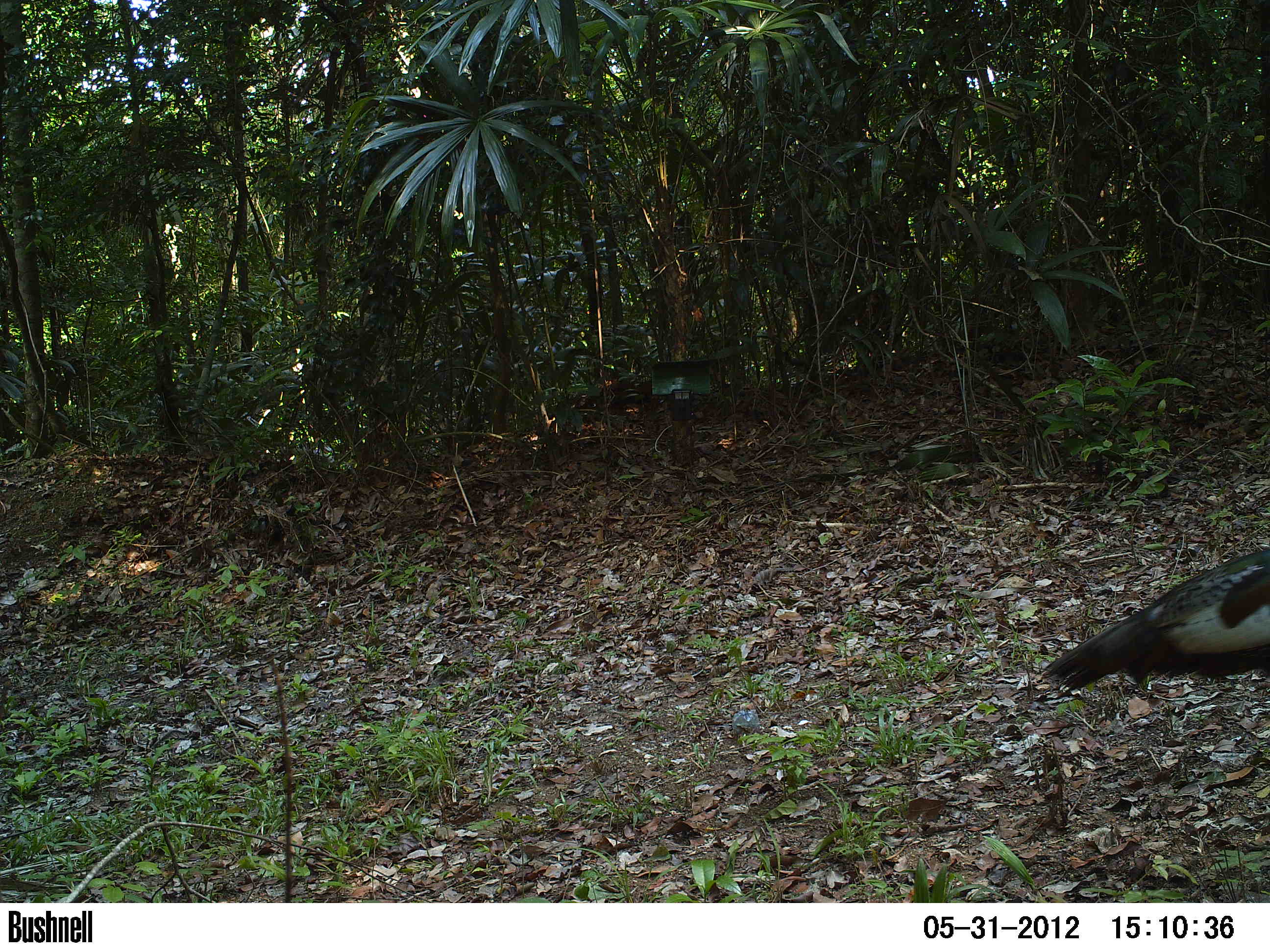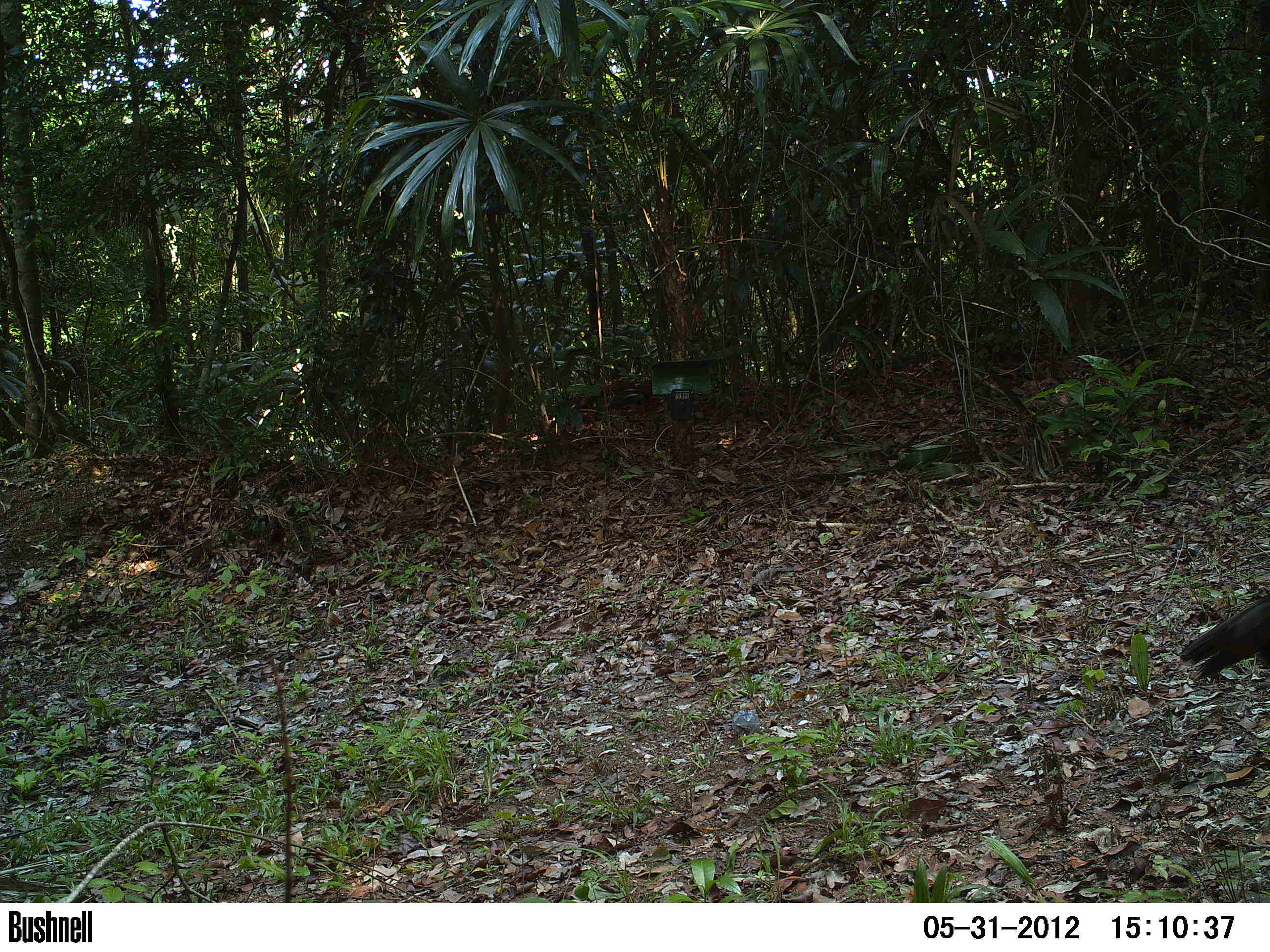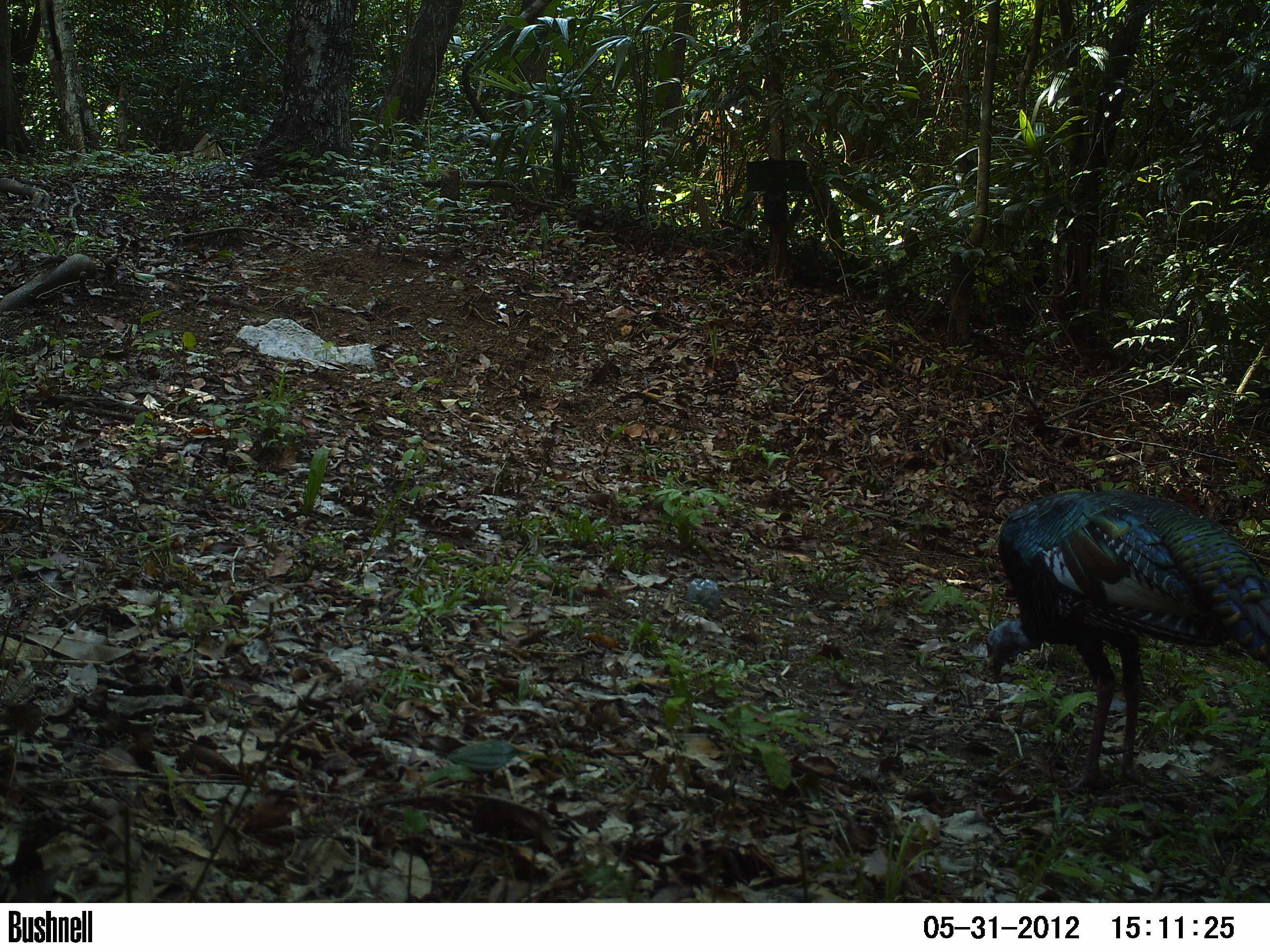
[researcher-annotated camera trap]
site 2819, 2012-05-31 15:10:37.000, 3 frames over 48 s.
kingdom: Animalia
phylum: Chordata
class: Aves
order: Galliformes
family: Phasianidae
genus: Meleagris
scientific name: Meleagris ocellata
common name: ocellated turkey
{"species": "Meleagris ocellata (ocellated turkey)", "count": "1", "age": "adult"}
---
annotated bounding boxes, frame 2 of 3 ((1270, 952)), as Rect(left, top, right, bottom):
meleagris ocellata: Rect(1177, 592, 1270, 684)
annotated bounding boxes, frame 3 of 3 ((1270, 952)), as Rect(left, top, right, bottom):
meleagris ocellata: Rect(984, 488, 1270, 795)